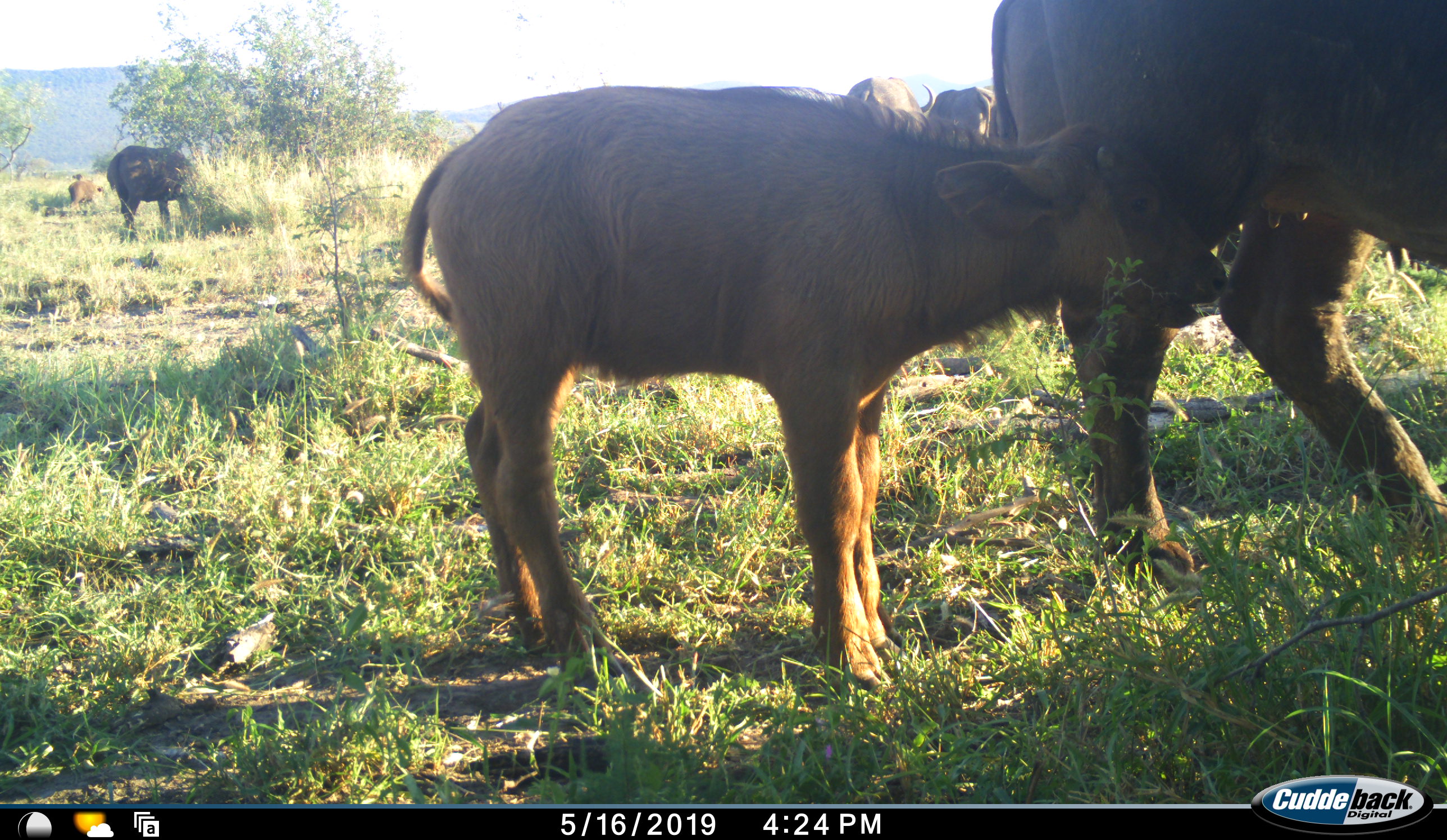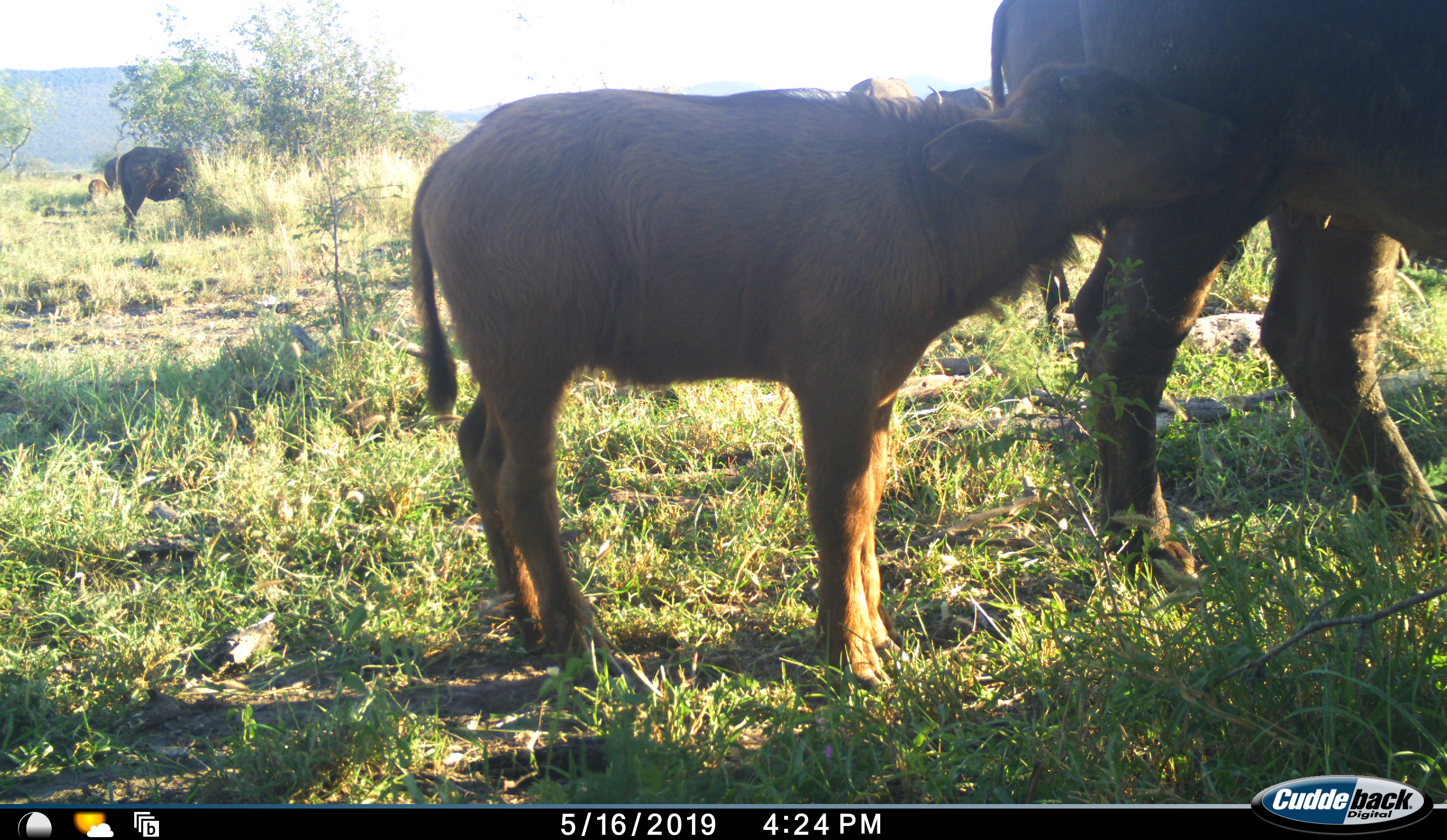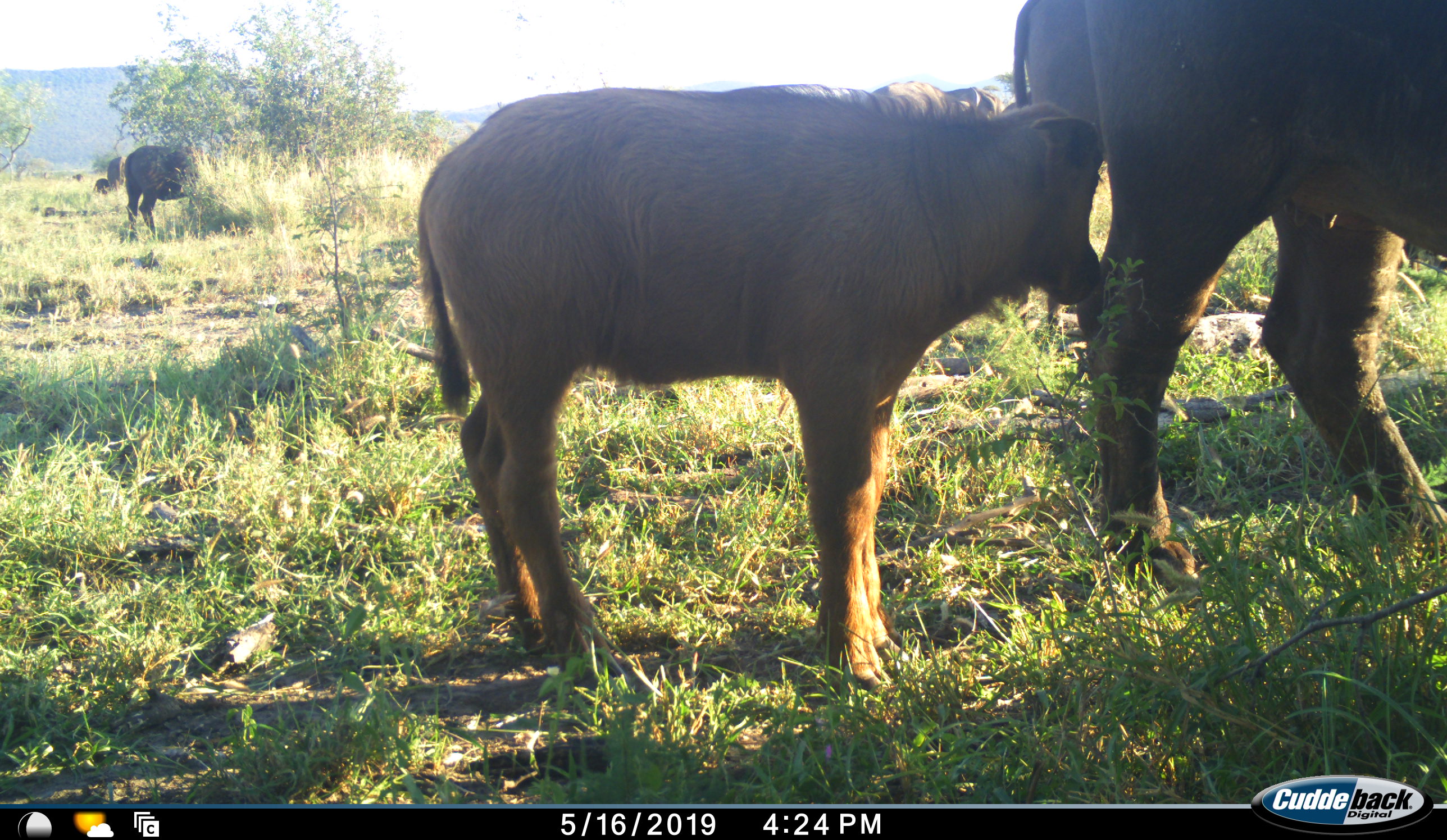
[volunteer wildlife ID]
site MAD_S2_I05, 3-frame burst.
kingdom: Animalia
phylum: Chordata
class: Mammalia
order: Artiodactyla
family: Bovidae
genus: Syncerus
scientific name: Syncerus caffer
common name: african buffalo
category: buffalo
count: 6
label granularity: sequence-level